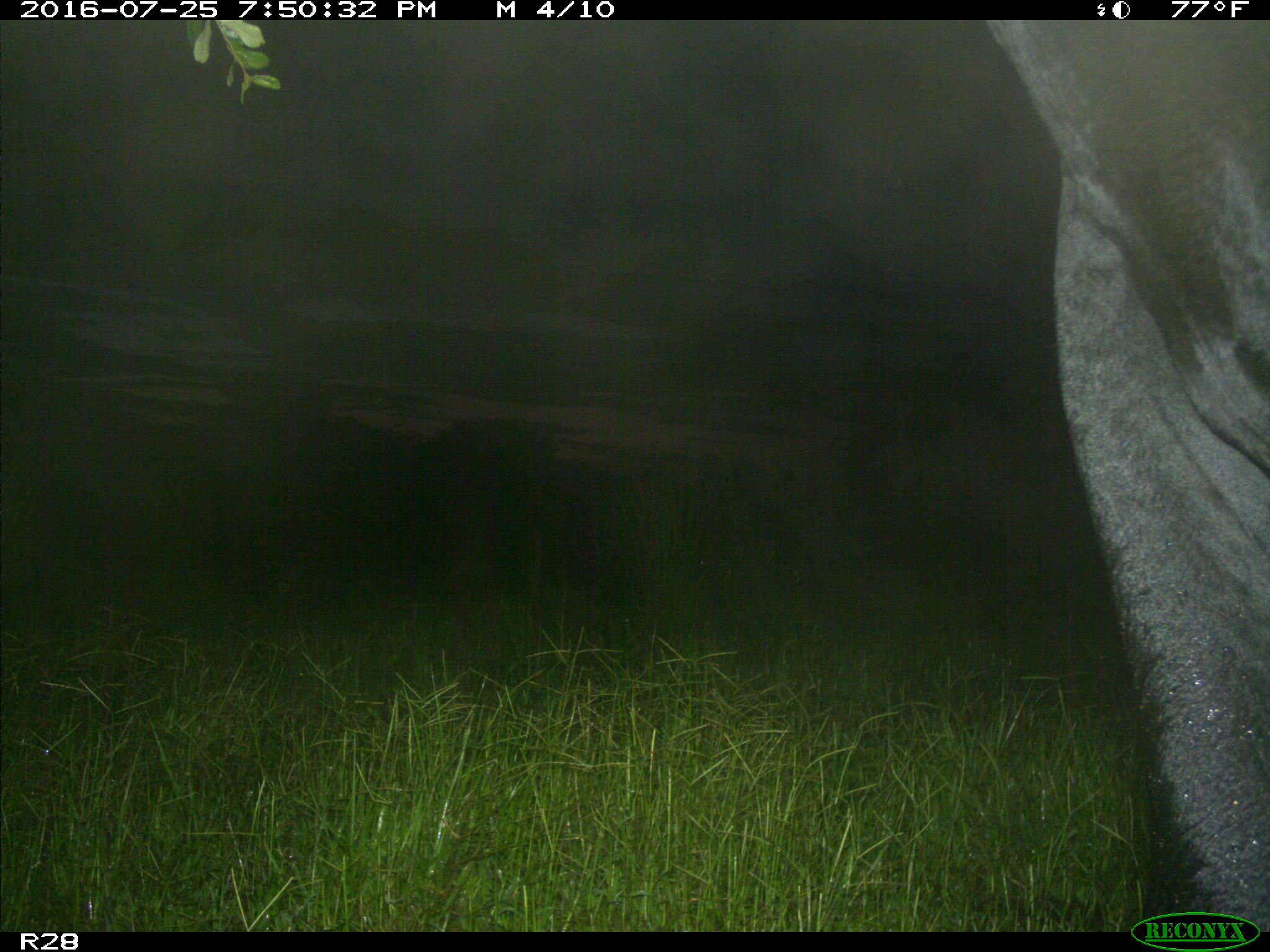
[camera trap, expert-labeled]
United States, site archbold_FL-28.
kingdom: Animalia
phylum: Chordata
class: Mammalia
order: Artiodactyla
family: Bovidae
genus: Bos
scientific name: Bos taurus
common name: domestic cow